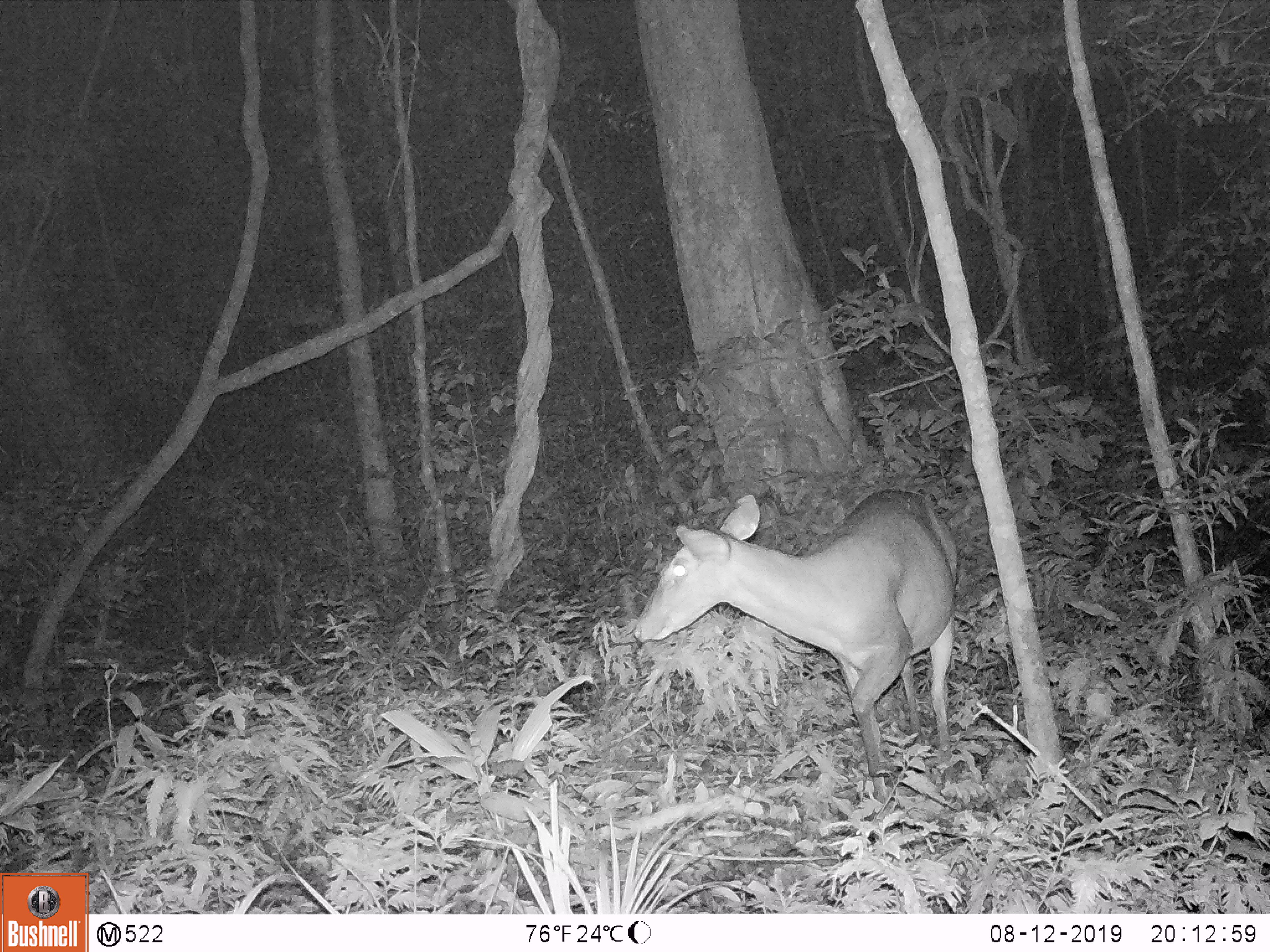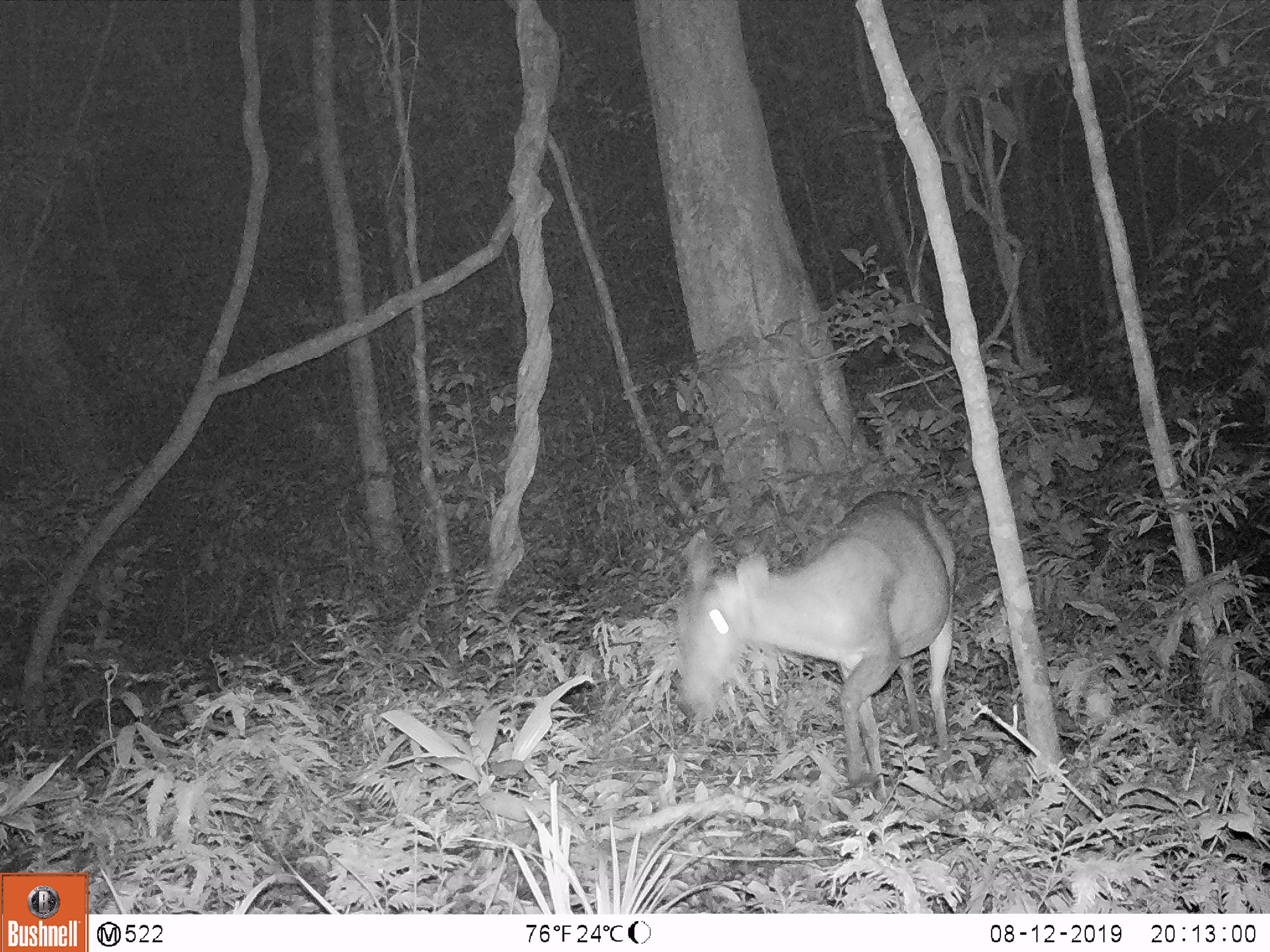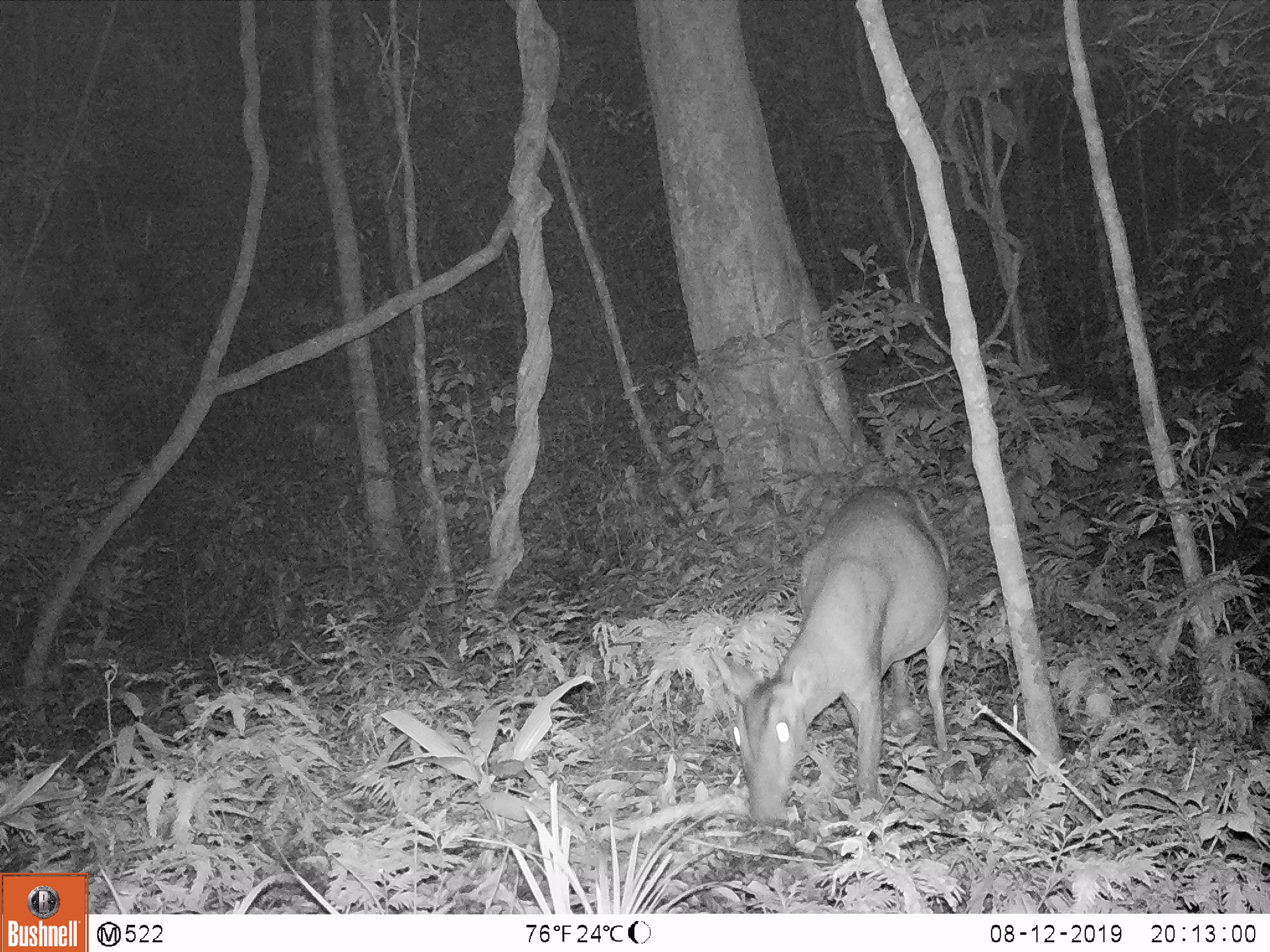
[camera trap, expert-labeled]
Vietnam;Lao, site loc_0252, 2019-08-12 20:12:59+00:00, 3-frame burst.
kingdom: Animalia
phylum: Chordata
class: Mammalia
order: Artiodactyla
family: Cervidae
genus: Muntiacus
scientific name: Muntiacus vuquangensis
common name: large-antlered muntjac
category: large antlered muntjac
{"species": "large antlered muntjac (large-antlered muntjac) (Muntiacus vuquangensis)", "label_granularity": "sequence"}